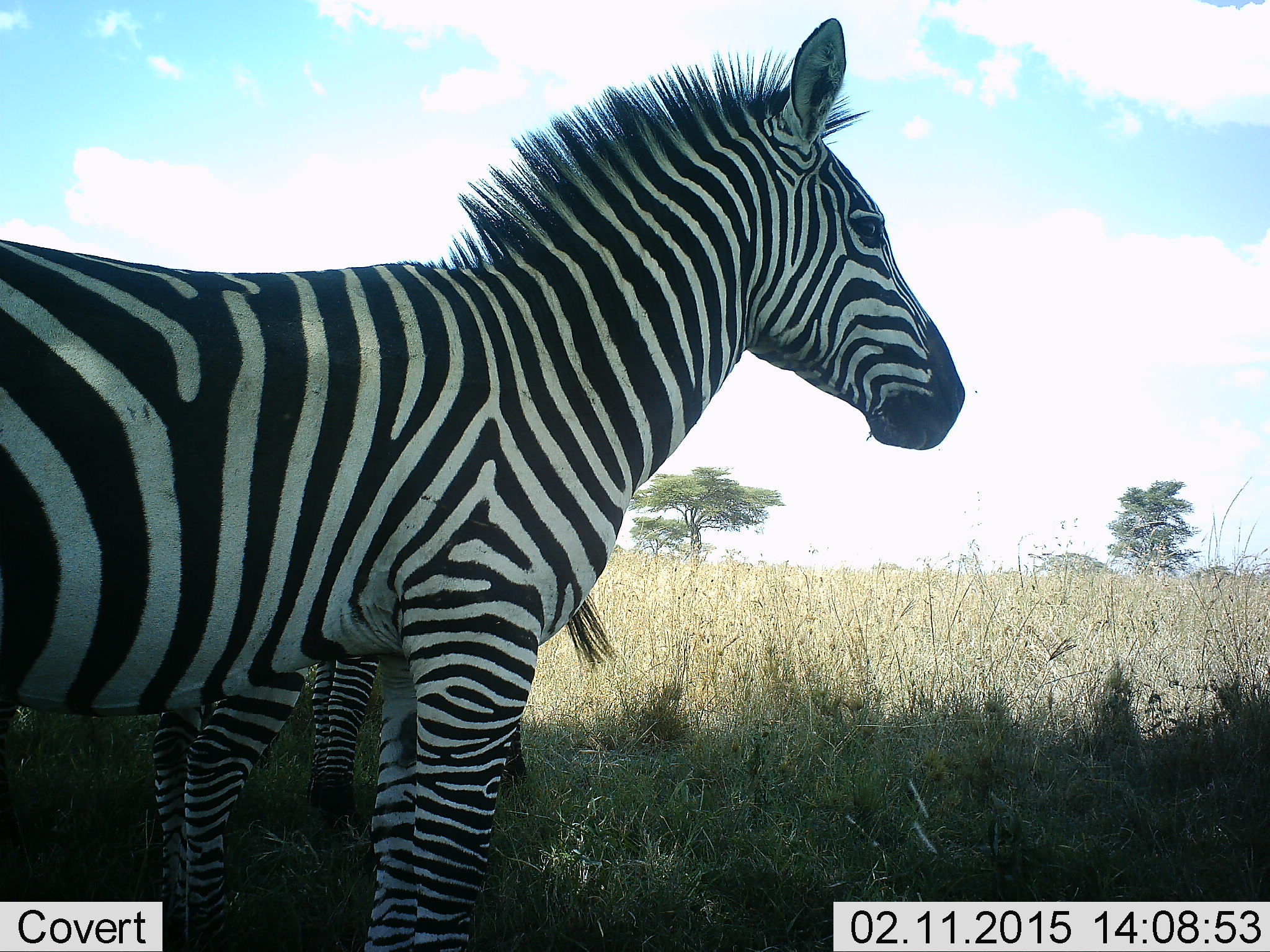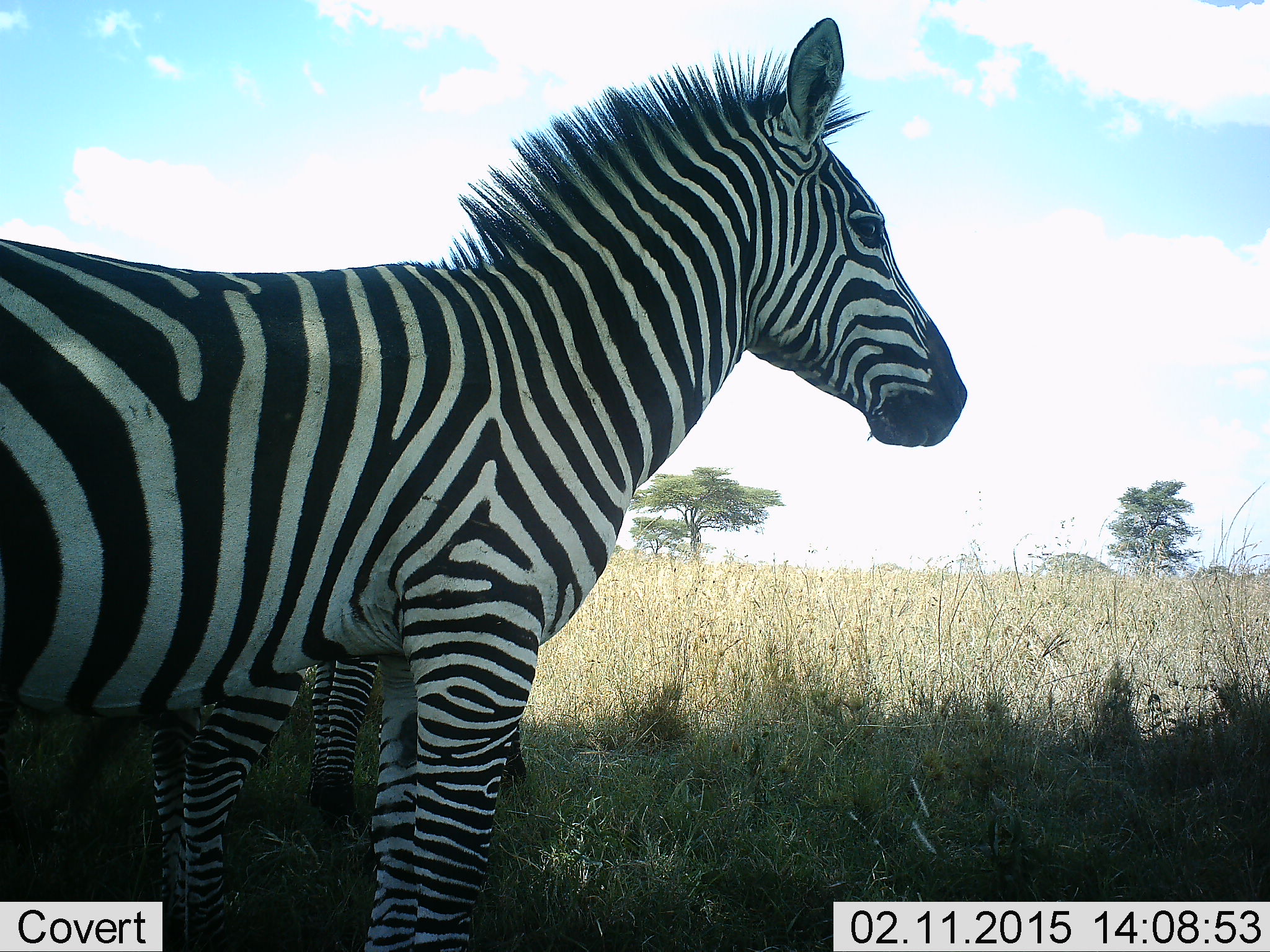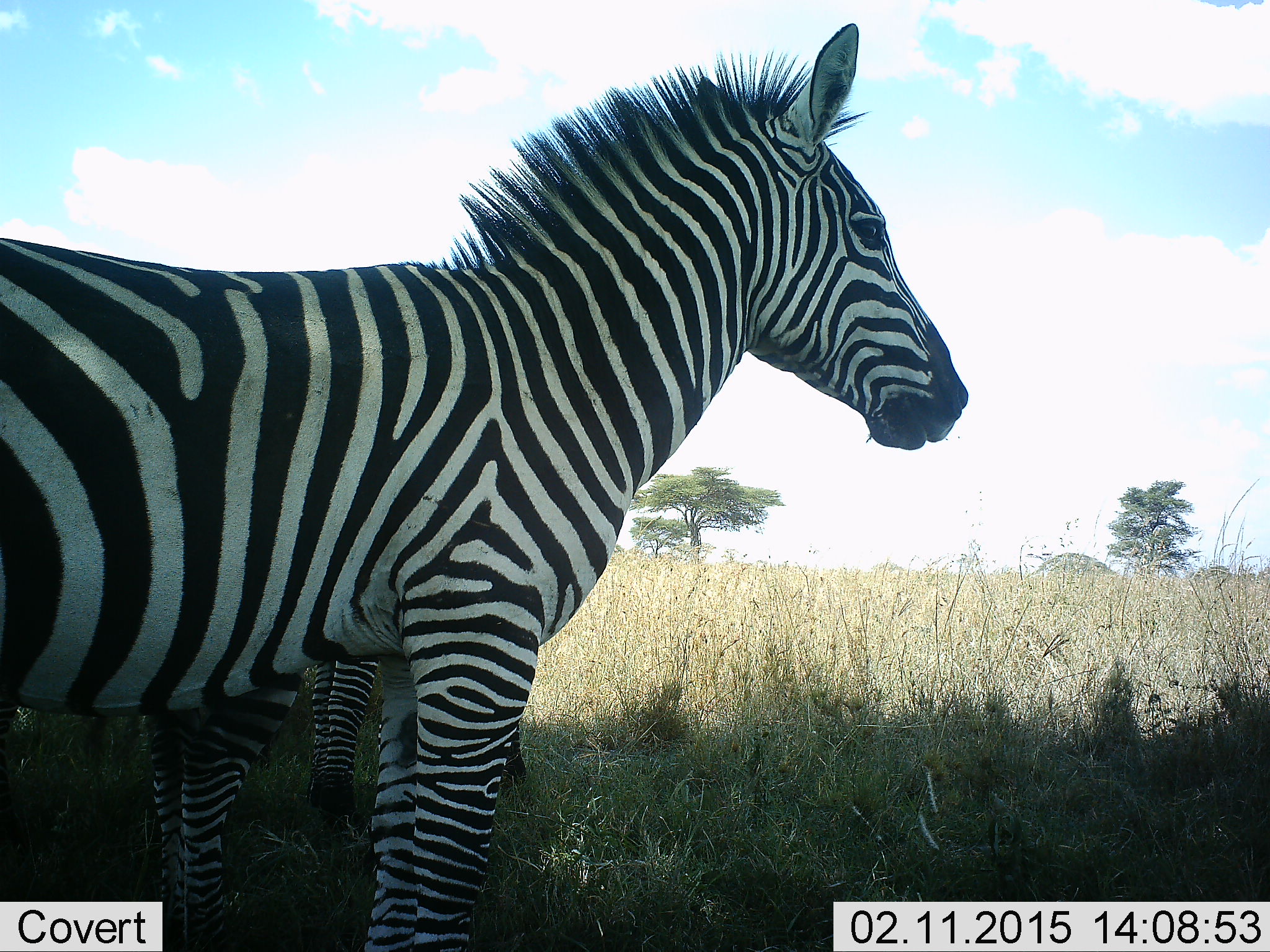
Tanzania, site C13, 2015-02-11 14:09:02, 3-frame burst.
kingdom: Animalia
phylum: Chordata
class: Mammalia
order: Perissodactyla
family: Equidae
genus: Equus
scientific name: Equus quagga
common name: plains zebra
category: zebra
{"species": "zebra (plains zebra) (Equus quagga)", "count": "3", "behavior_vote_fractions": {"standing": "100%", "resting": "0%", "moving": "9%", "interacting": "0%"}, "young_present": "0%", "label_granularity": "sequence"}